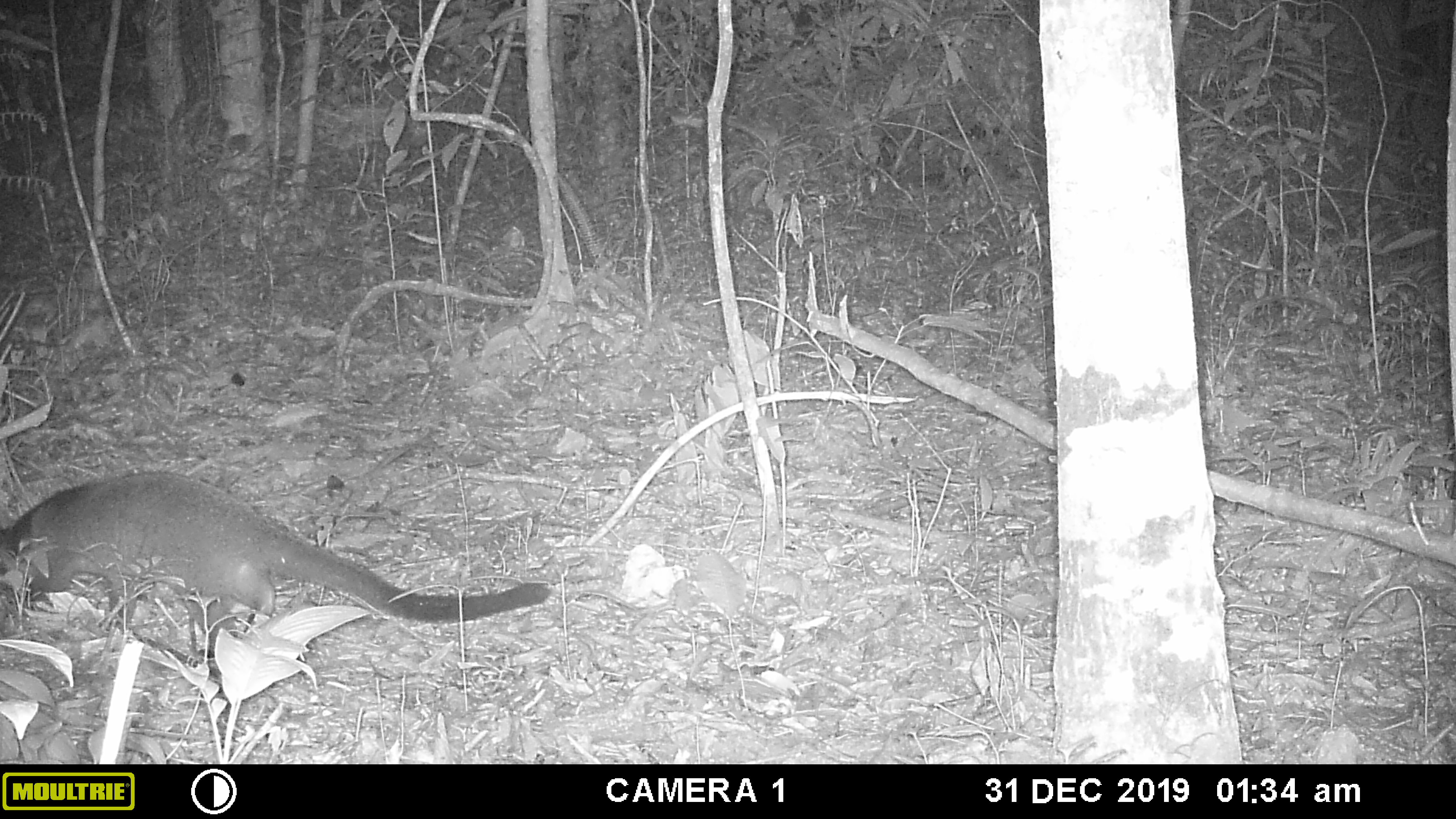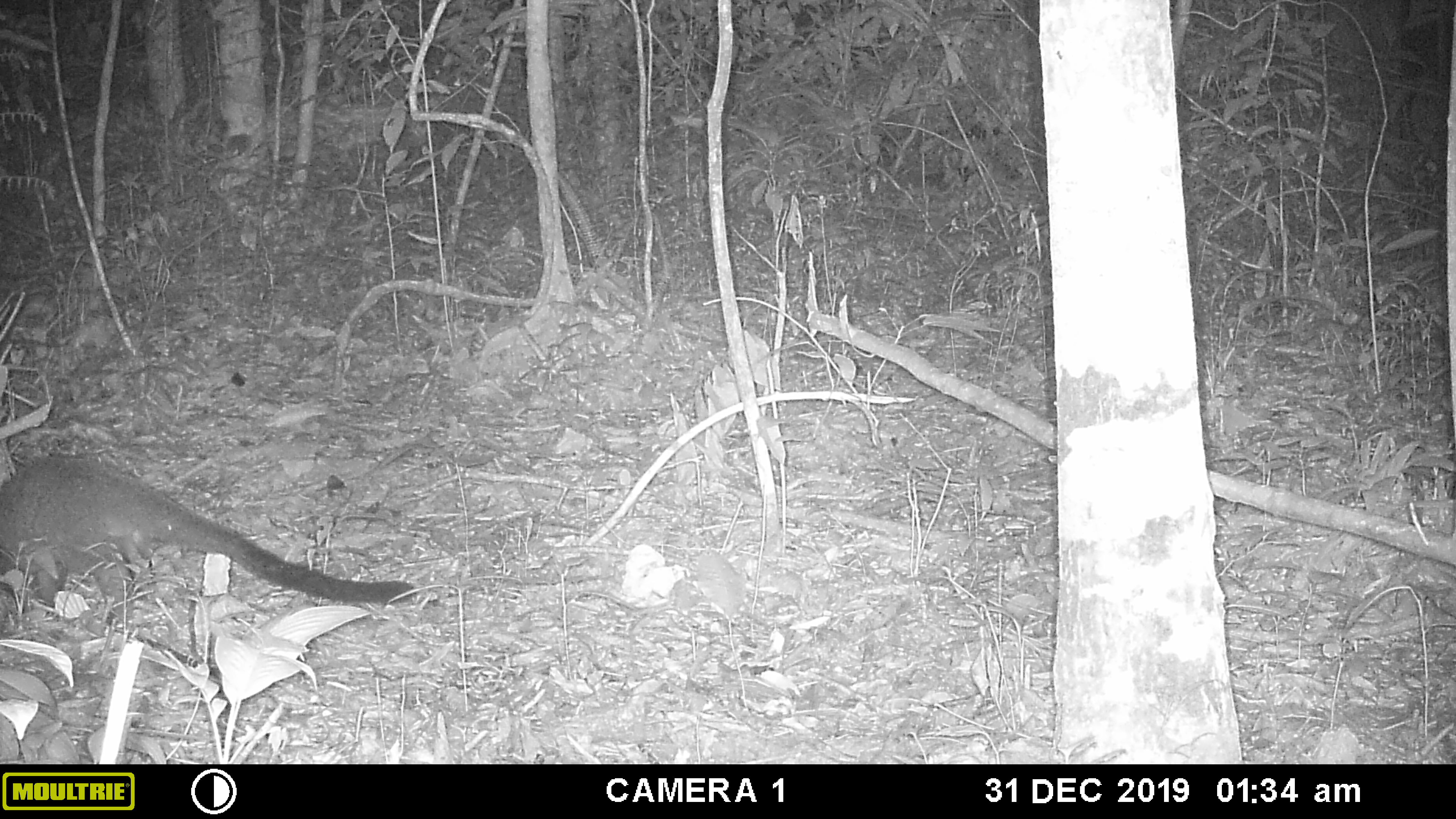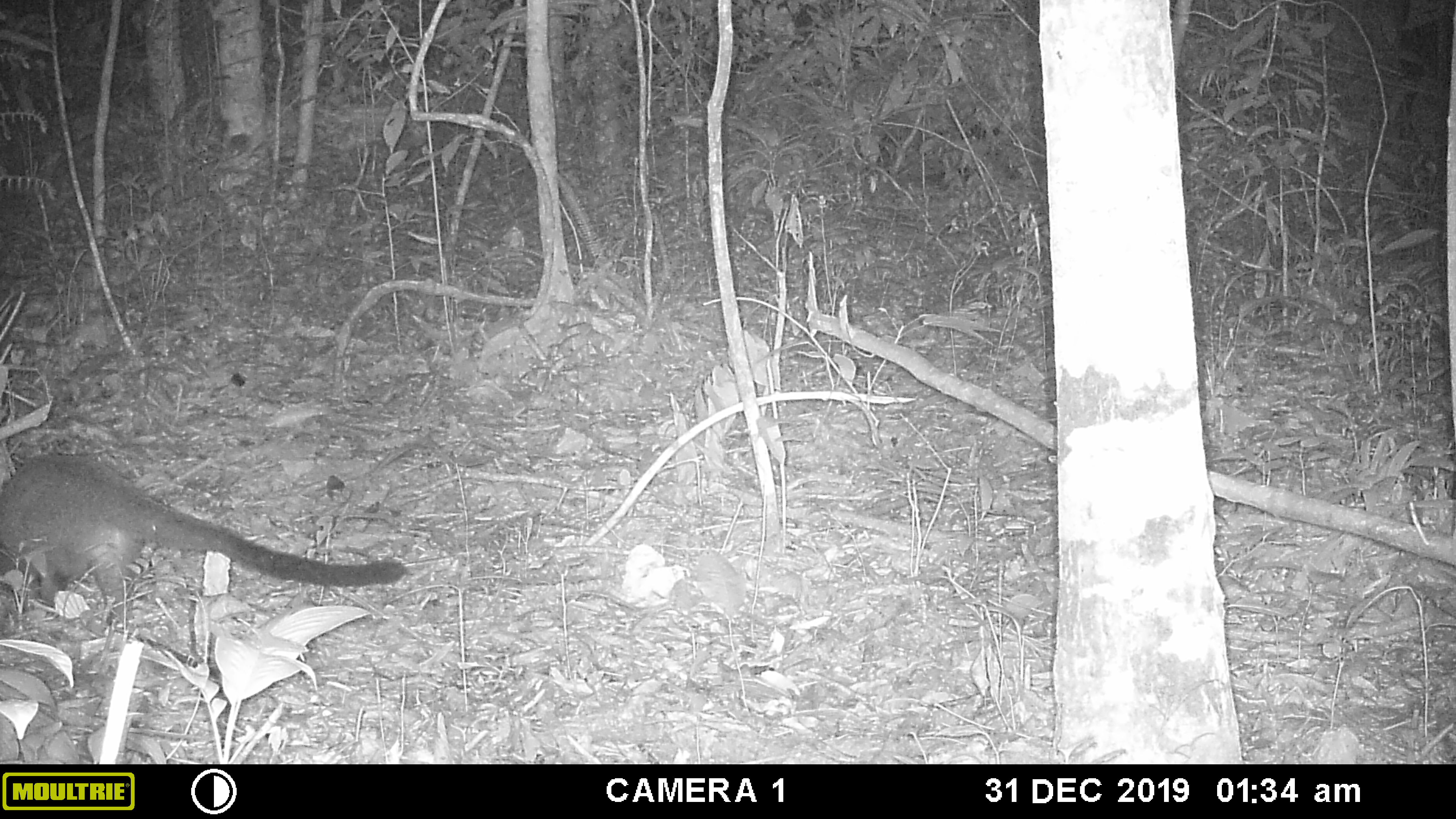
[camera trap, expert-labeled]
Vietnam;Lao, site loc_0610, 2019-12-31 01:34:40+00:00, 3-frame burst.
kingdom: Animalia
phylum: Chordata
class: Mammalia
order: Carnivora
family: Viverridae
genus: Paguma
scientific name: Paguma larvata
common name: masked palm civet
Masked palm civet (Paguma larvata). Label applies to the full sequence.